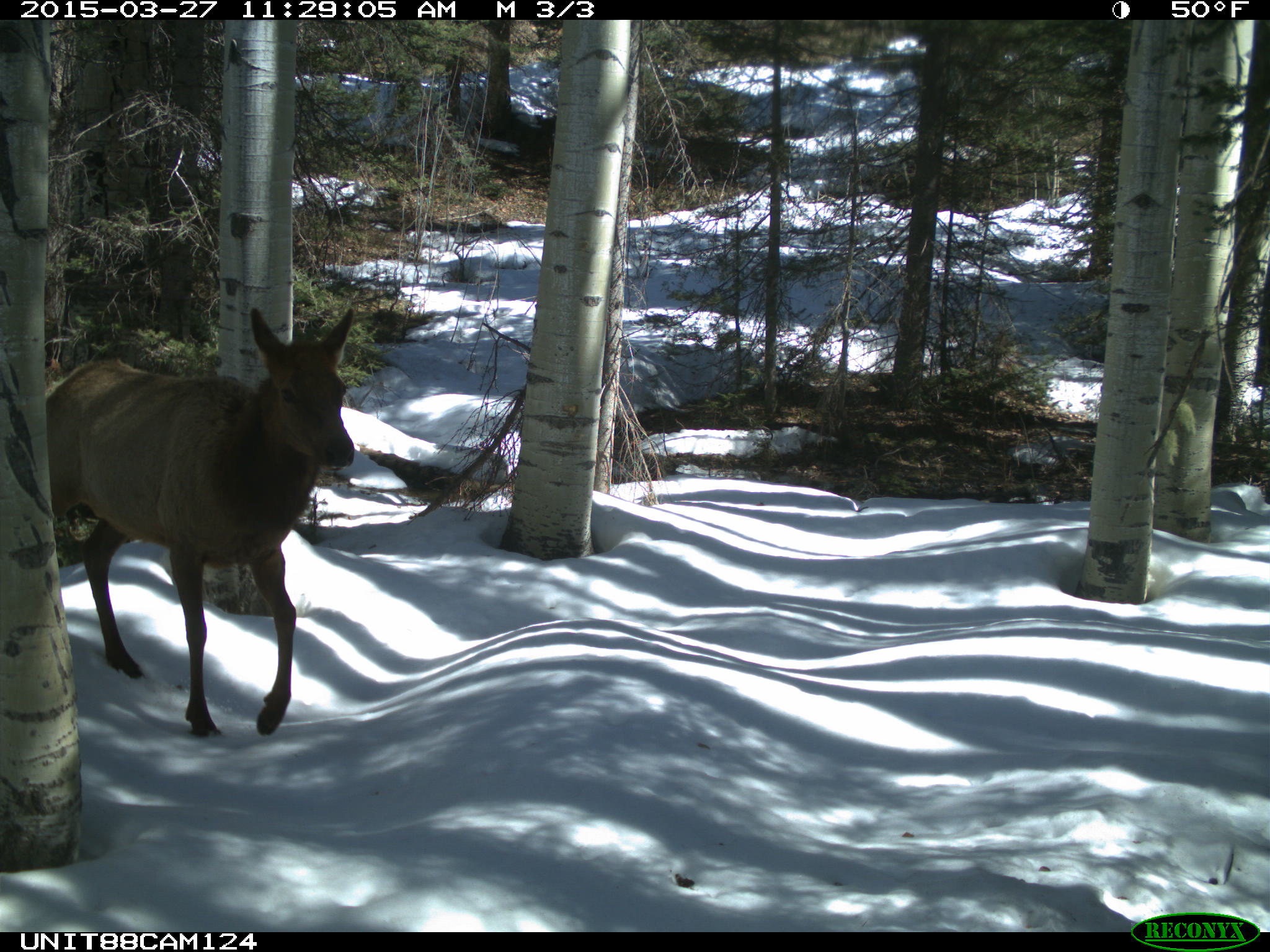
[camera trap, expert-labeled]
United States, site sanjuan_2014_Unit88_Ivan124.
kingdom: Animalia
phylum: Chordata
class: Mammalia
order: Artiodactyla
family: Cervidae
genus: Cervus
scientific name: Cervus elaphus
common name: red deer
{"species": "Cervus elaphus (red deer)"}